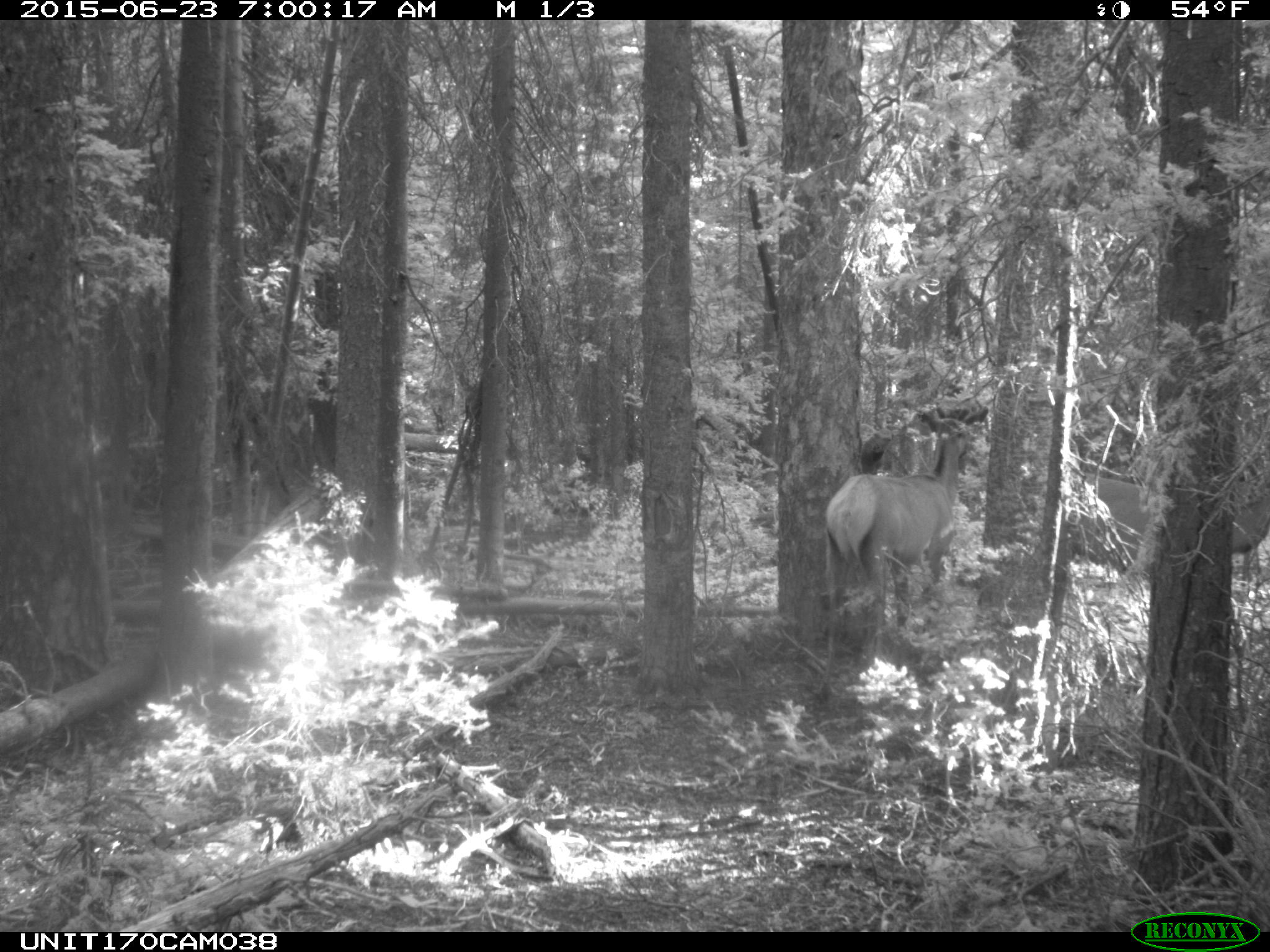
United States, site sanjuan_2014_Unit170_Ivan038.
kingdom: Animalia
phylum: Chordata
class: Mammalia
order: Artiodactyla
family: Cervidae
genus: Cervus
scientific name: Cervus elaphus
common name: red deer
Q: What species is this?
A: Cervus elaphus (red deer).